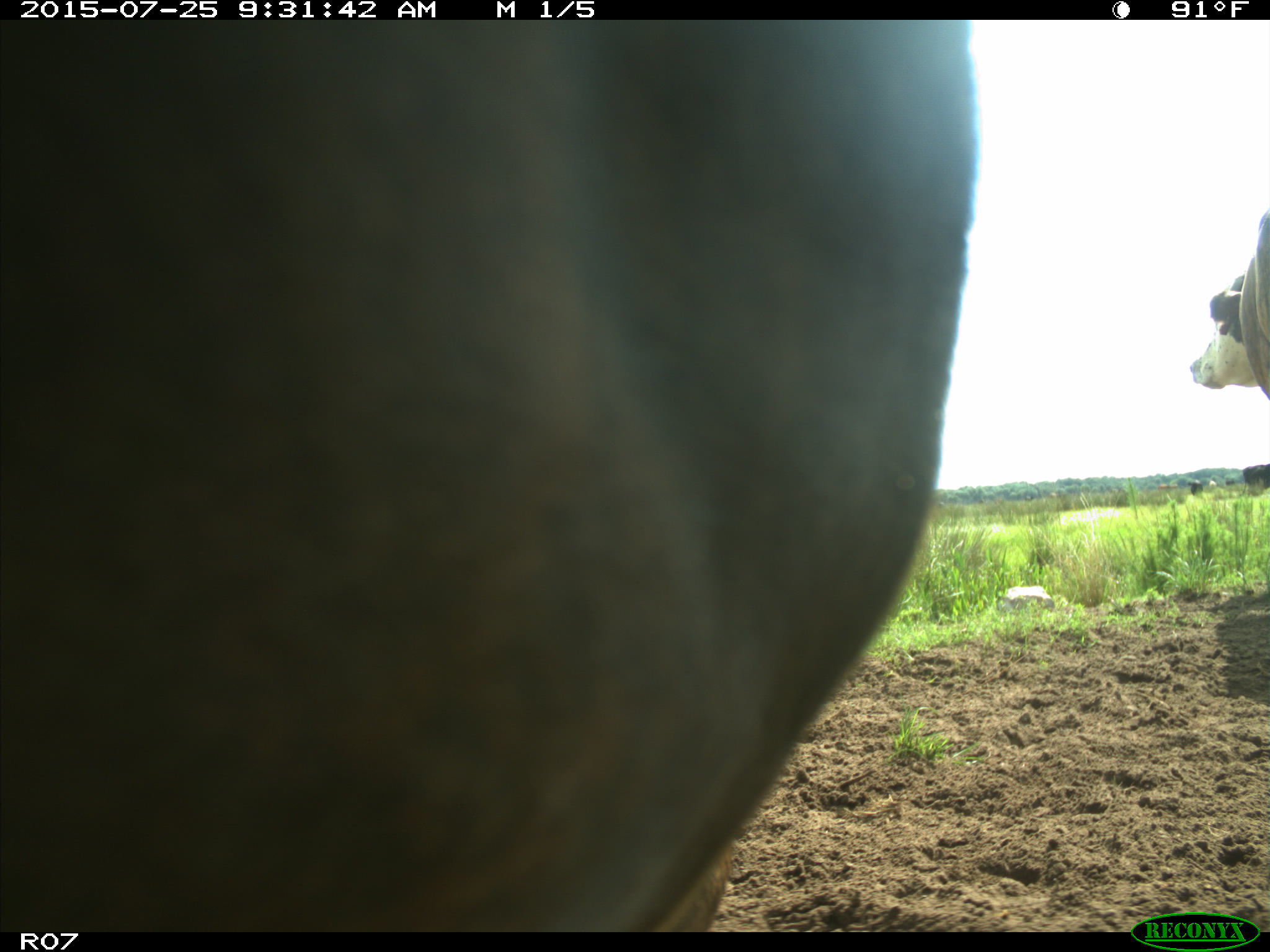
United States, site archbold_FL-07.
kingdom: Animalia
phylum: Chordata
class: Mammalia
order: Artiodactyla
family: Bovidae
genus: Bos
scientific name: Bos taurus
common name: domestic cow